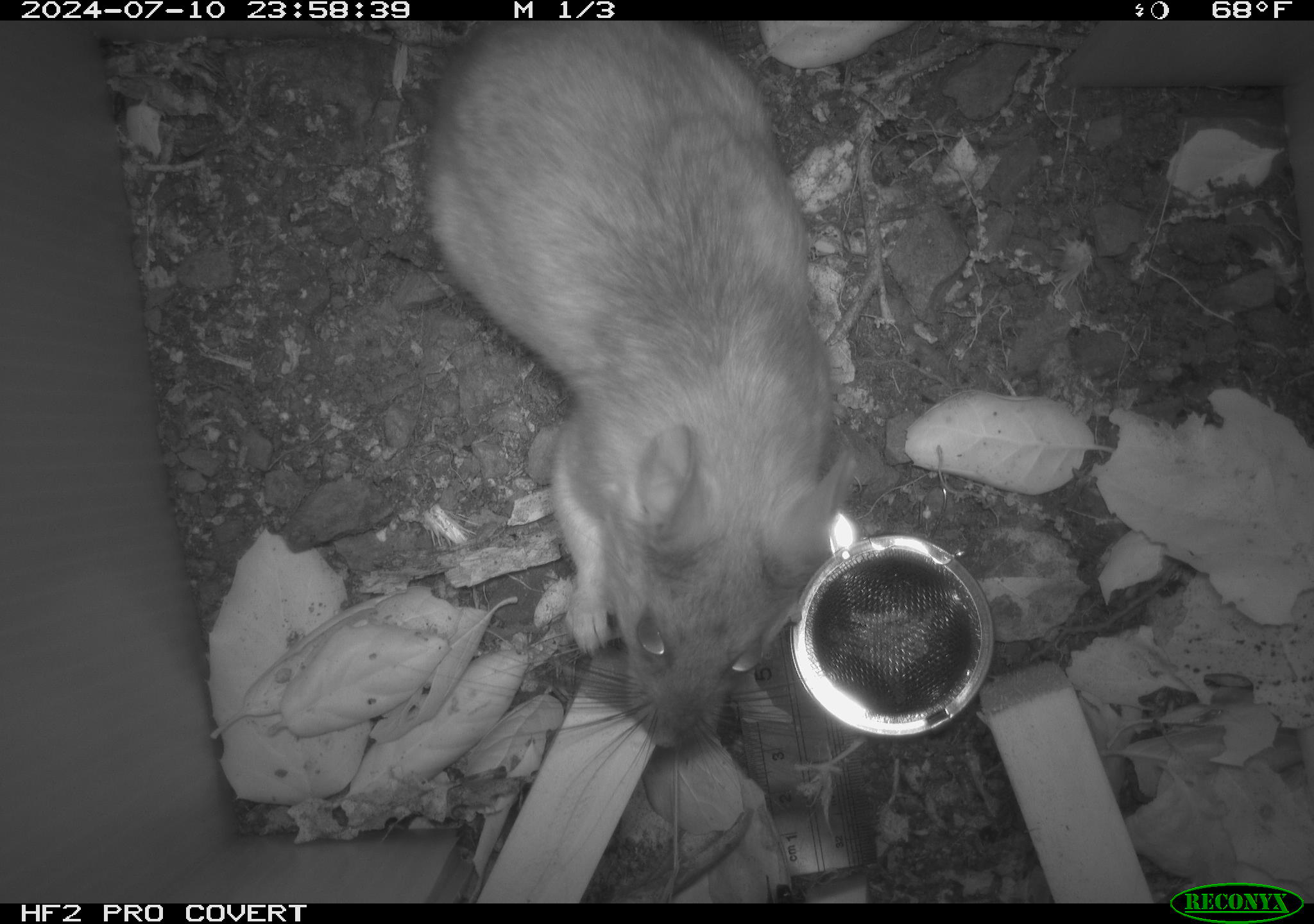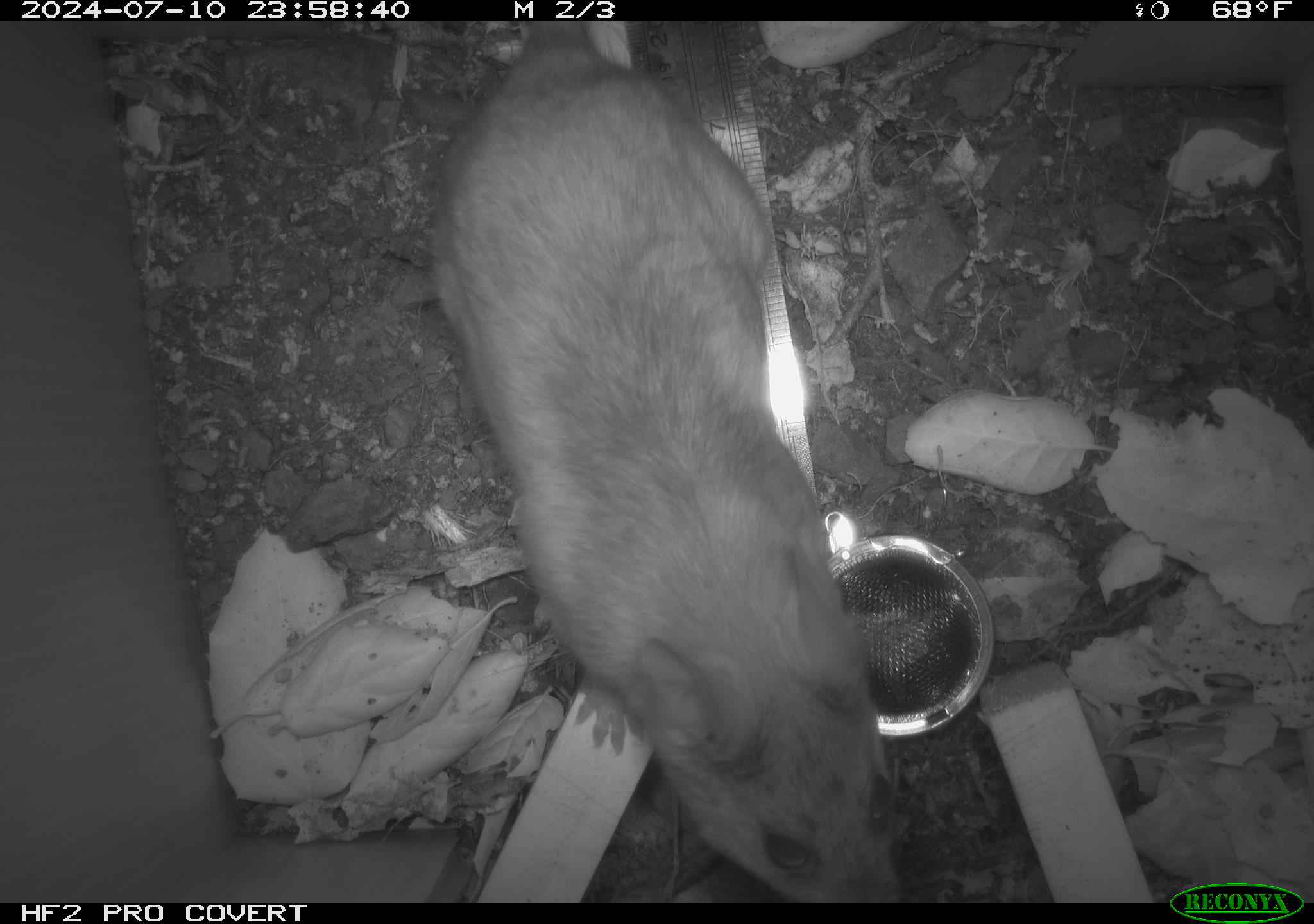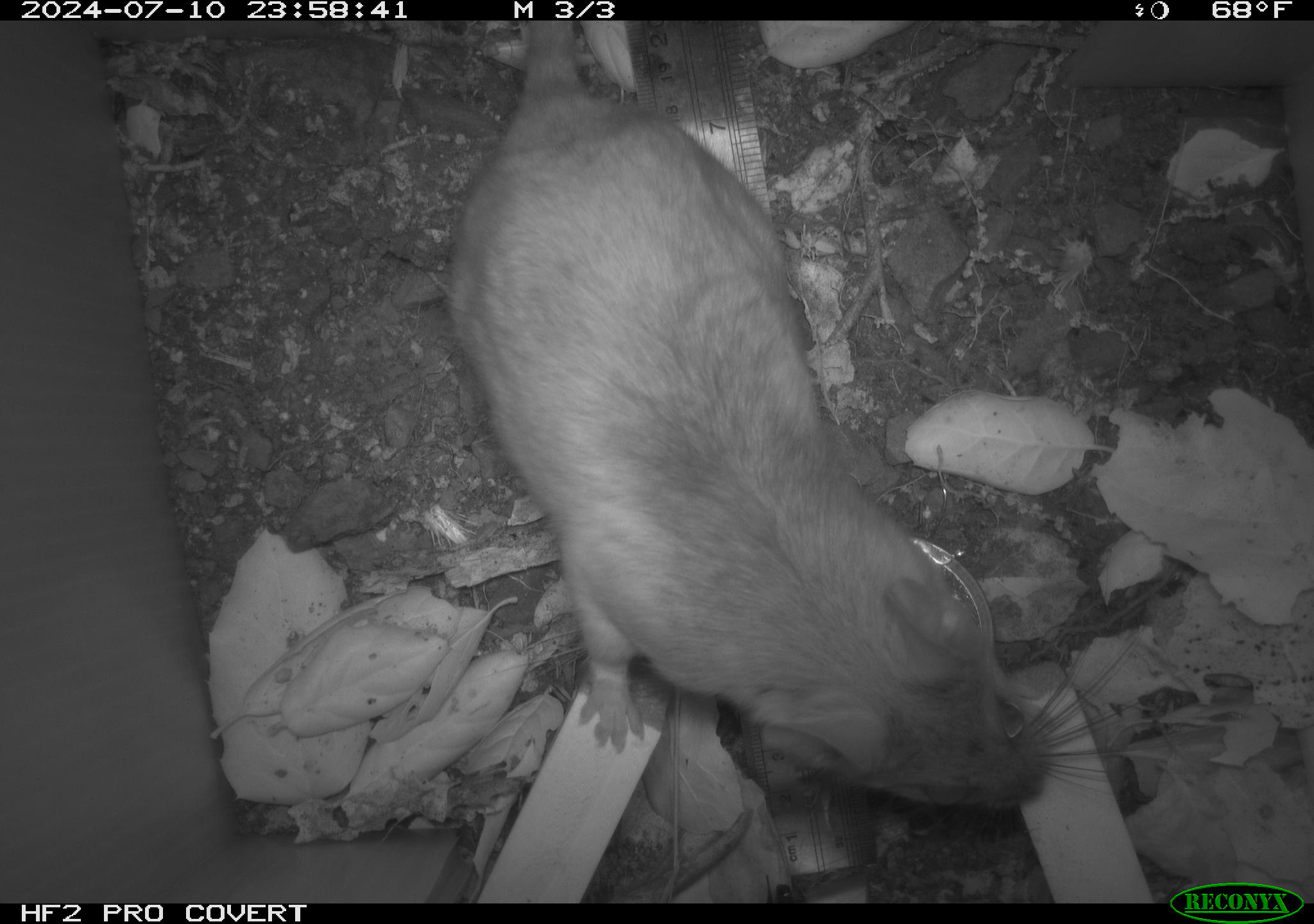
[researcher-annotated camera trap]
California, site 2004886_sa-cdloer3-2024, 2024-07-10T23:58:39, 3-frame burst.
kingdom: Animalia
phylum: Chordata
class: Mammalia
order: Rodentia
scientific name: Rodentia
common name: rodent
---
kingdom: Animalia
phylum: Chordata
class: Mammalia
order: Rodentia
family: Cricetidae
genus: Neotoma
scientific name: Neotoma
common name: pack rat or woodrat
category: neotoma species